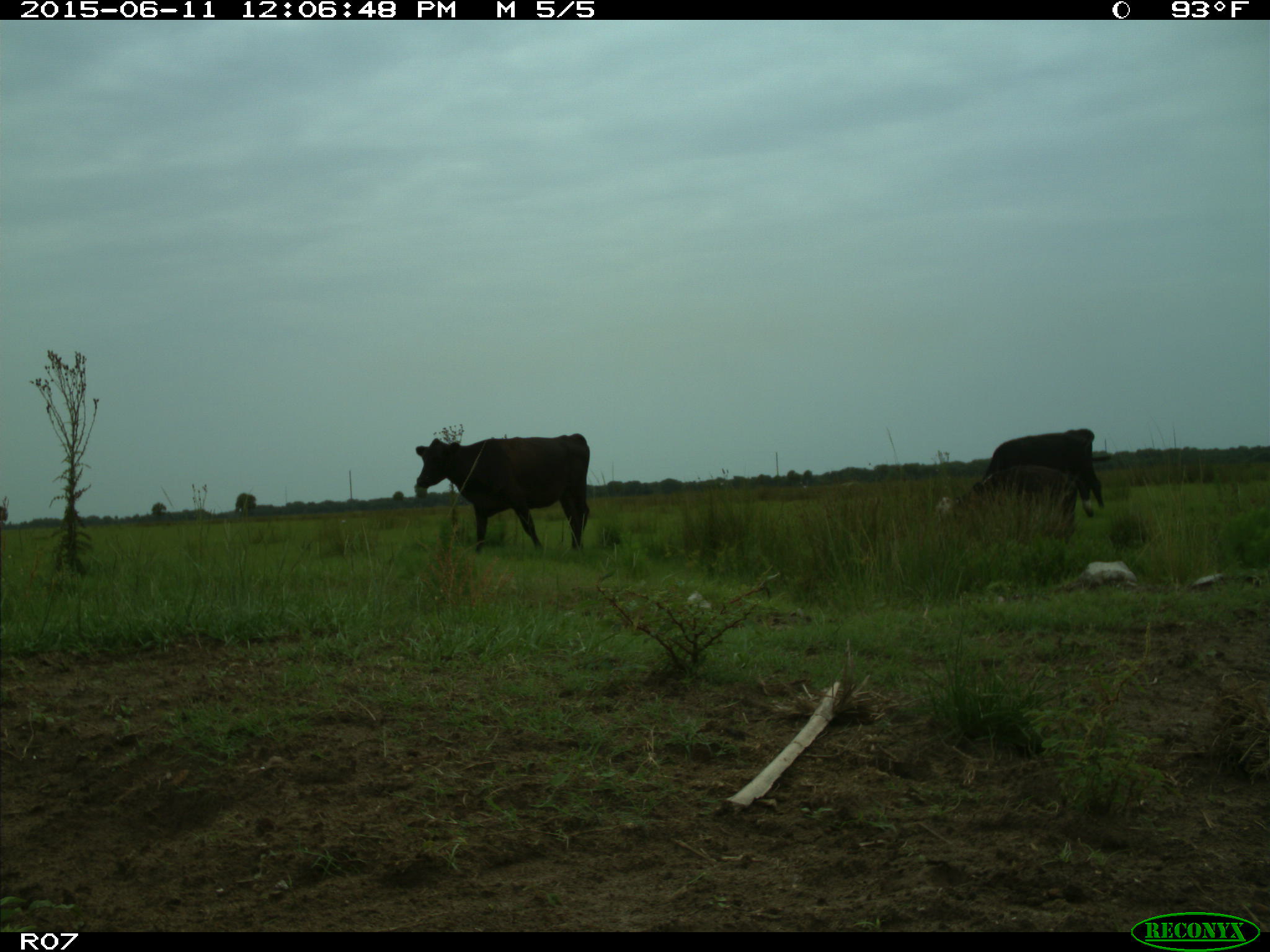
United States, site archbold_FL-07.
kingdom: Animalia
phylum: Chordata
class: Mammalia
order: Artiodactyla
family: Bovidae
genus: Bos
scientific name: Bos taurus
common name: domestic cow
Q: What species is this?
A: Bos taurus (domestic cow).